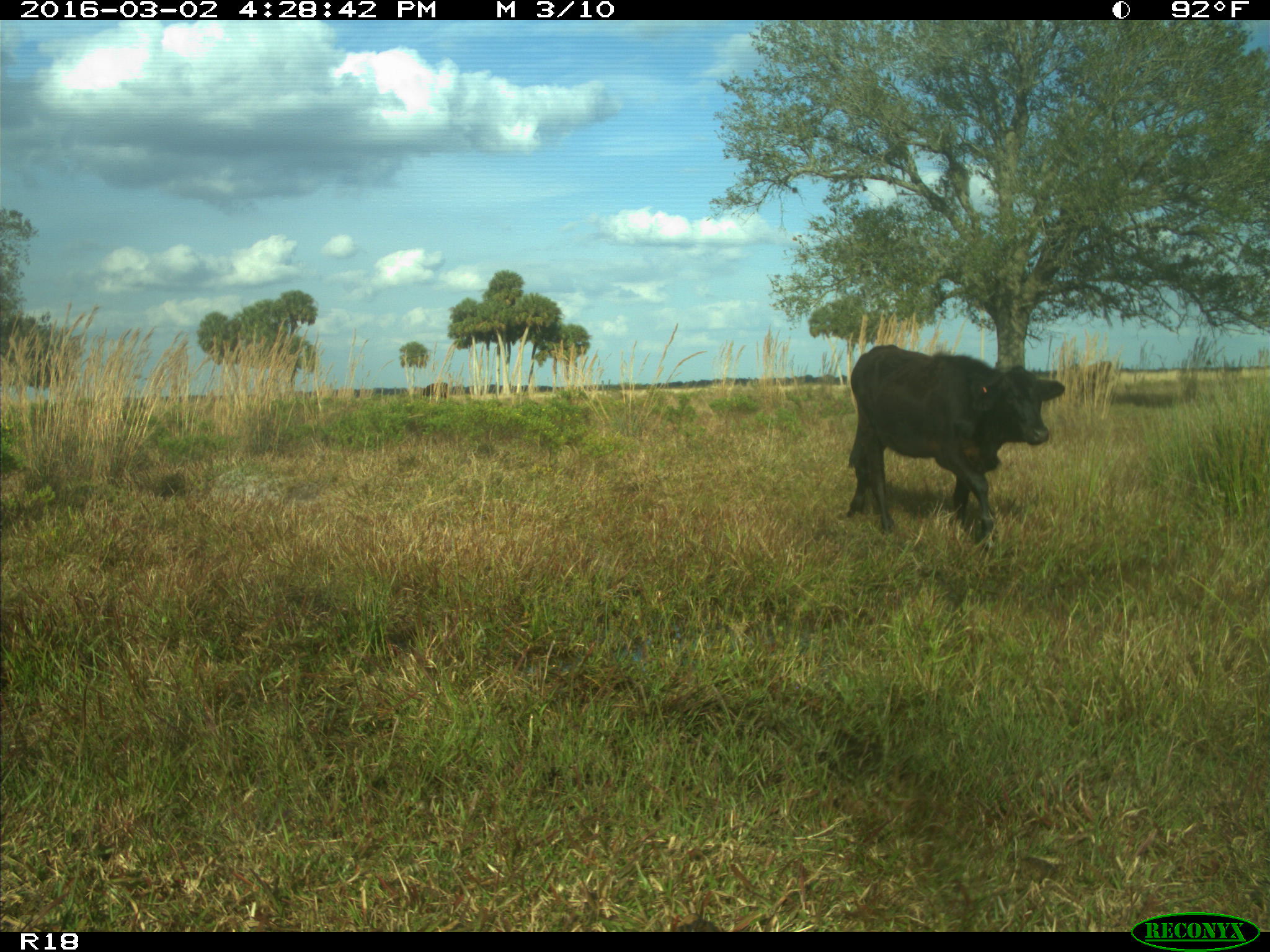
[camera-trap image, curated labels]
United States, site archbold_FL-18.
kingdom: Animalia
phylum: Chordata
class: Mammalia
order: Artiodactyla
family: Bovidae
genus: Bos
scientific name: Bos taurus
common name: domestic cow